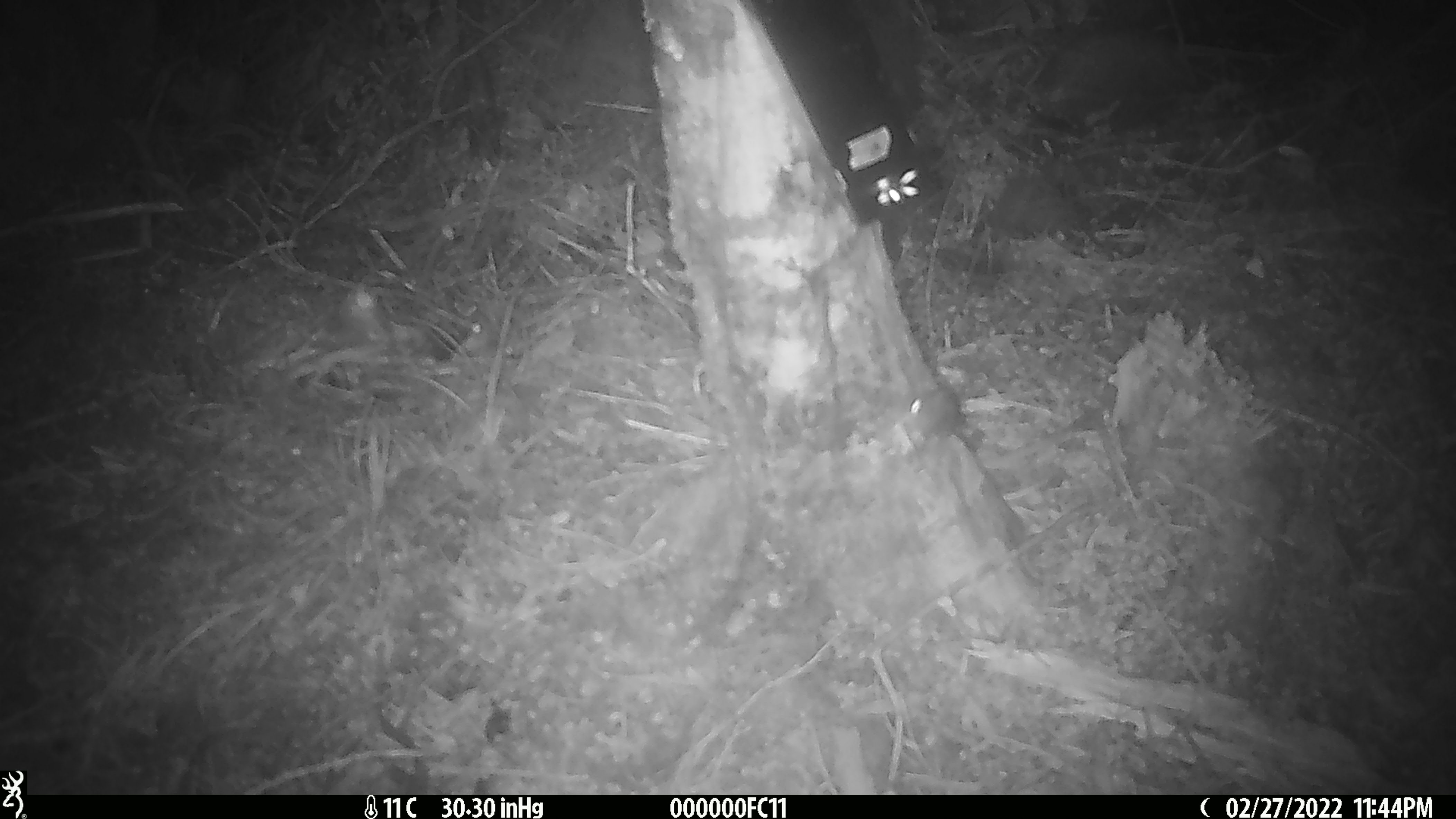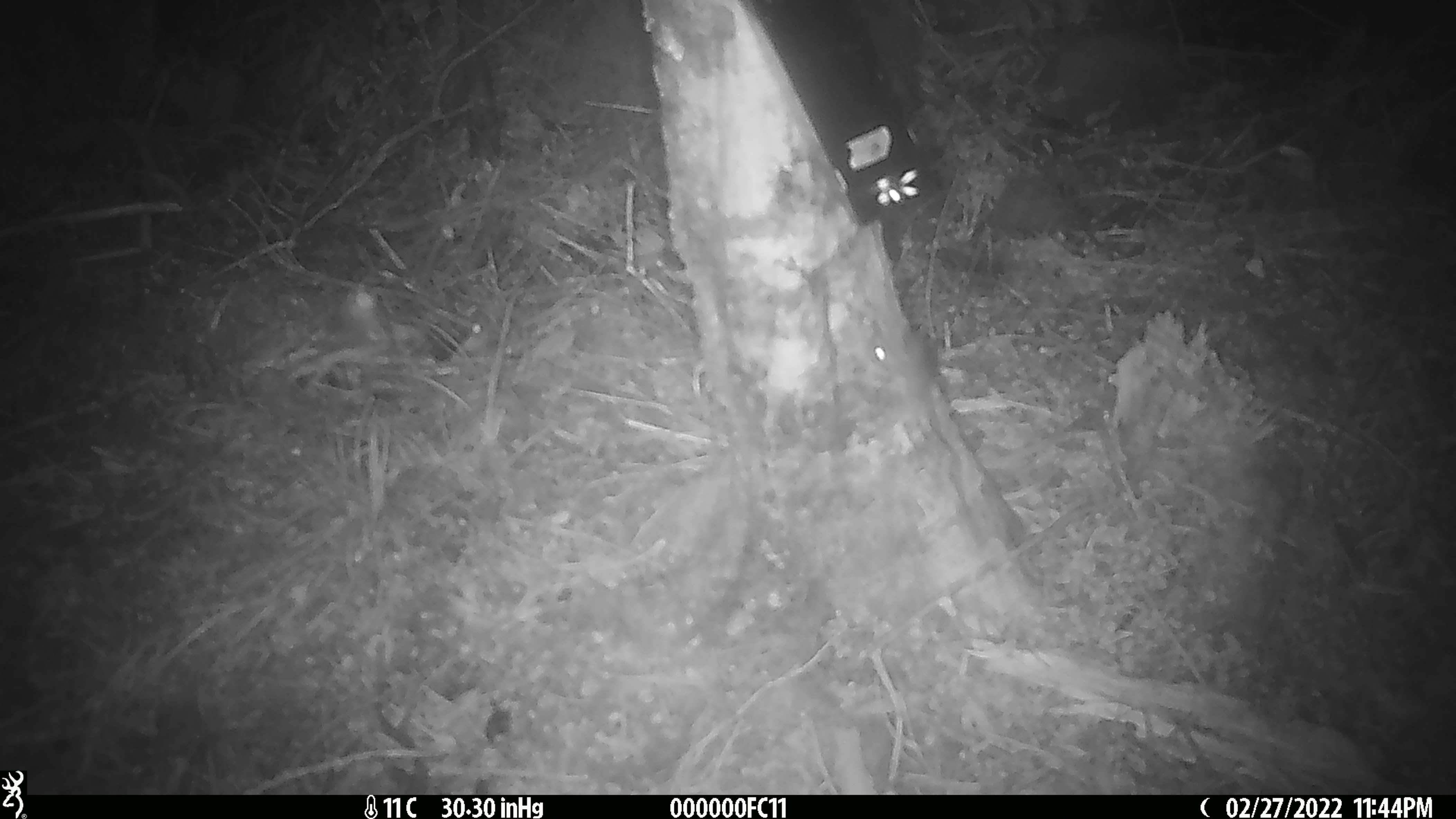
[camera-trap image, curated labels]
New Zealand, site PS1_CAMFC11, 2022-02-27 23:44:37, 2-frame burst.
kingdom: Animalia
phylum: Chordata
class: Mammalia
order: Rodentia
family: Muridae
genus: Mus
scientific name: Mus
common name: mouse